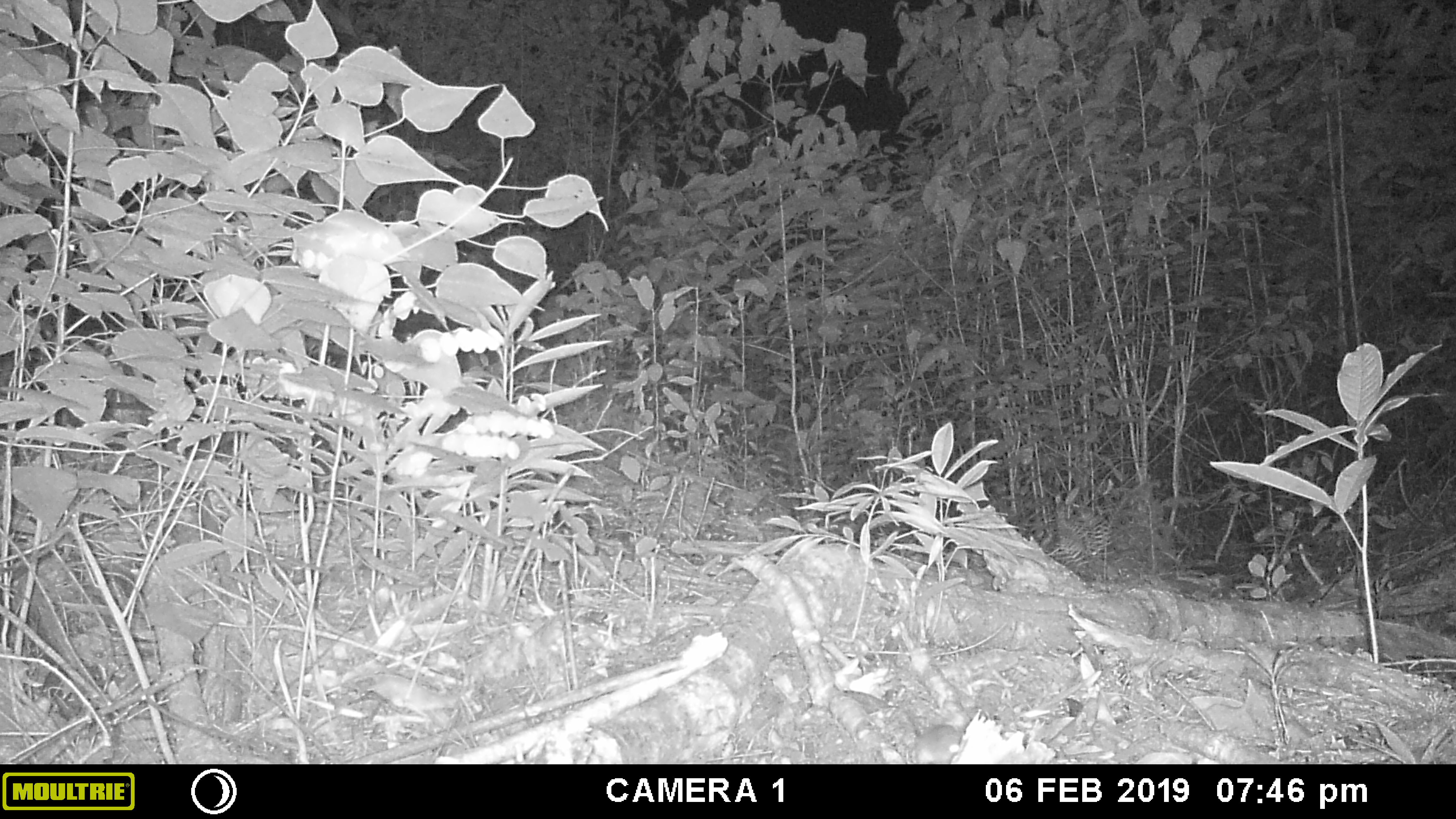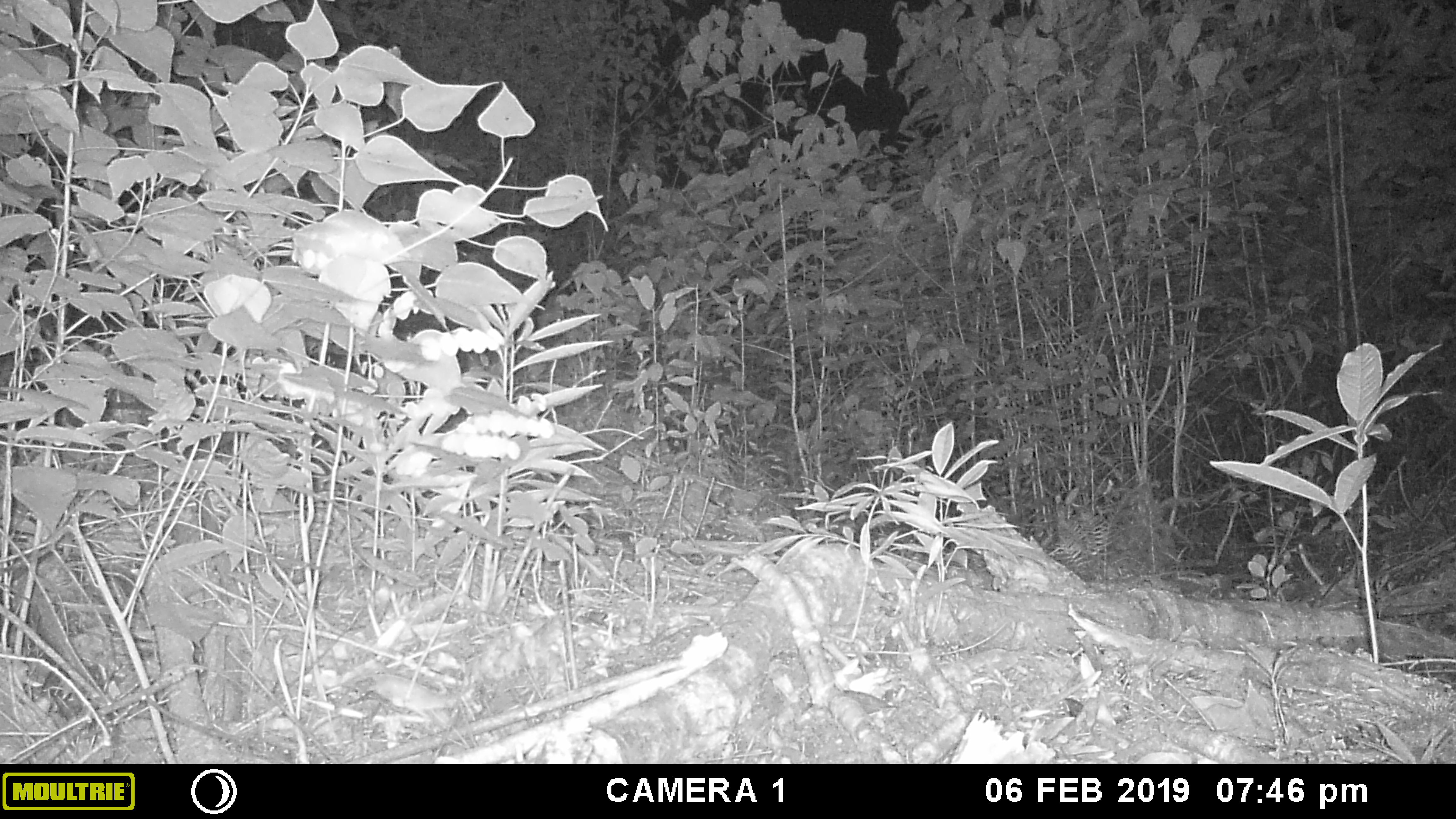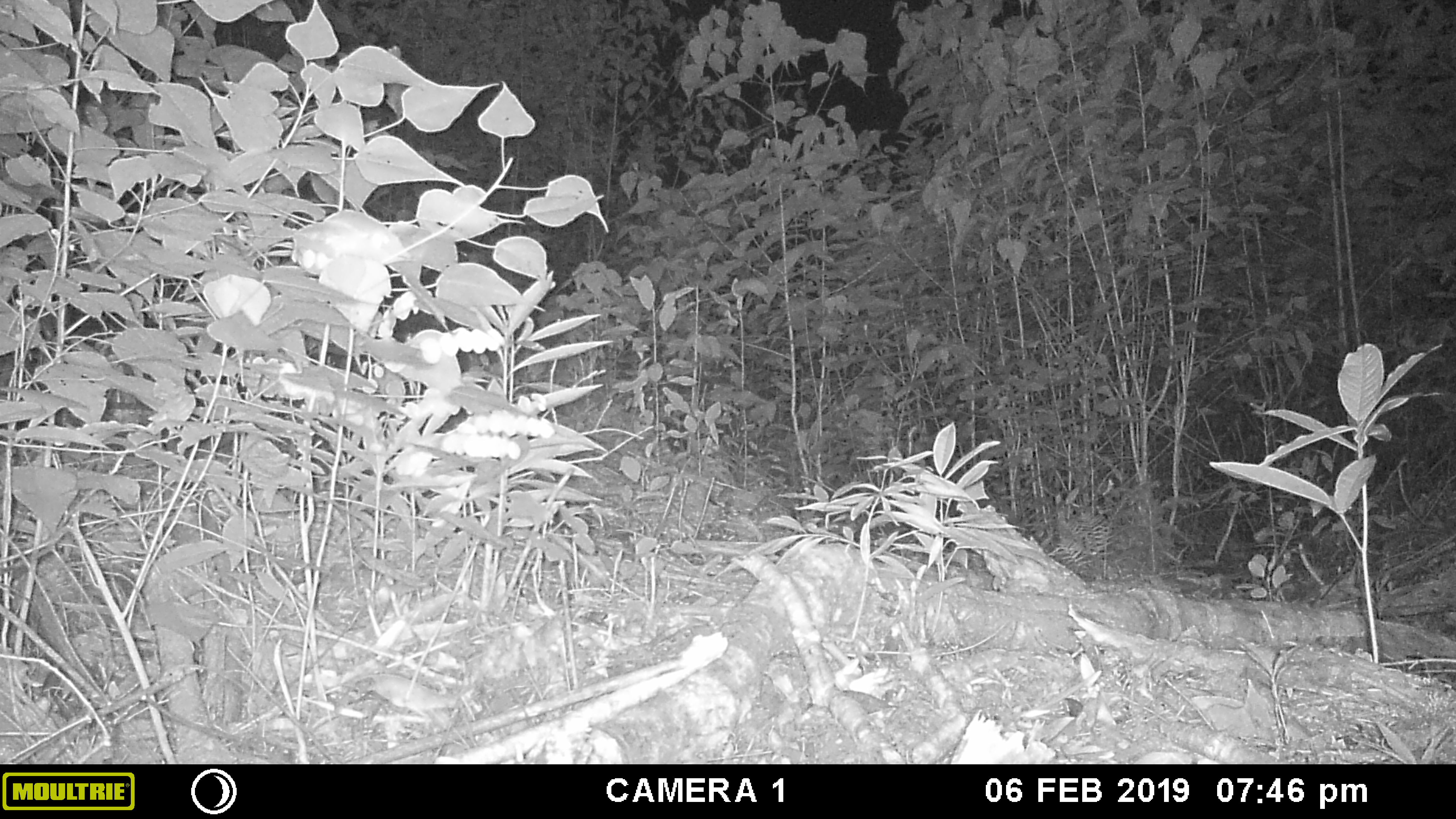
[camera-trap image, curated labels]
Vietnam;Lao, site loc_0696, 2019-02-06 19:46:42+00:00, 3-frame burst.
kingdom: Animalia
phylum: Chordata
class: Mammalia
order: Rodentia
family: Muridae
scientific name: Muridae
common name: old-world mice and rats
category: unidentified murid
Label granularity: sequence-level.